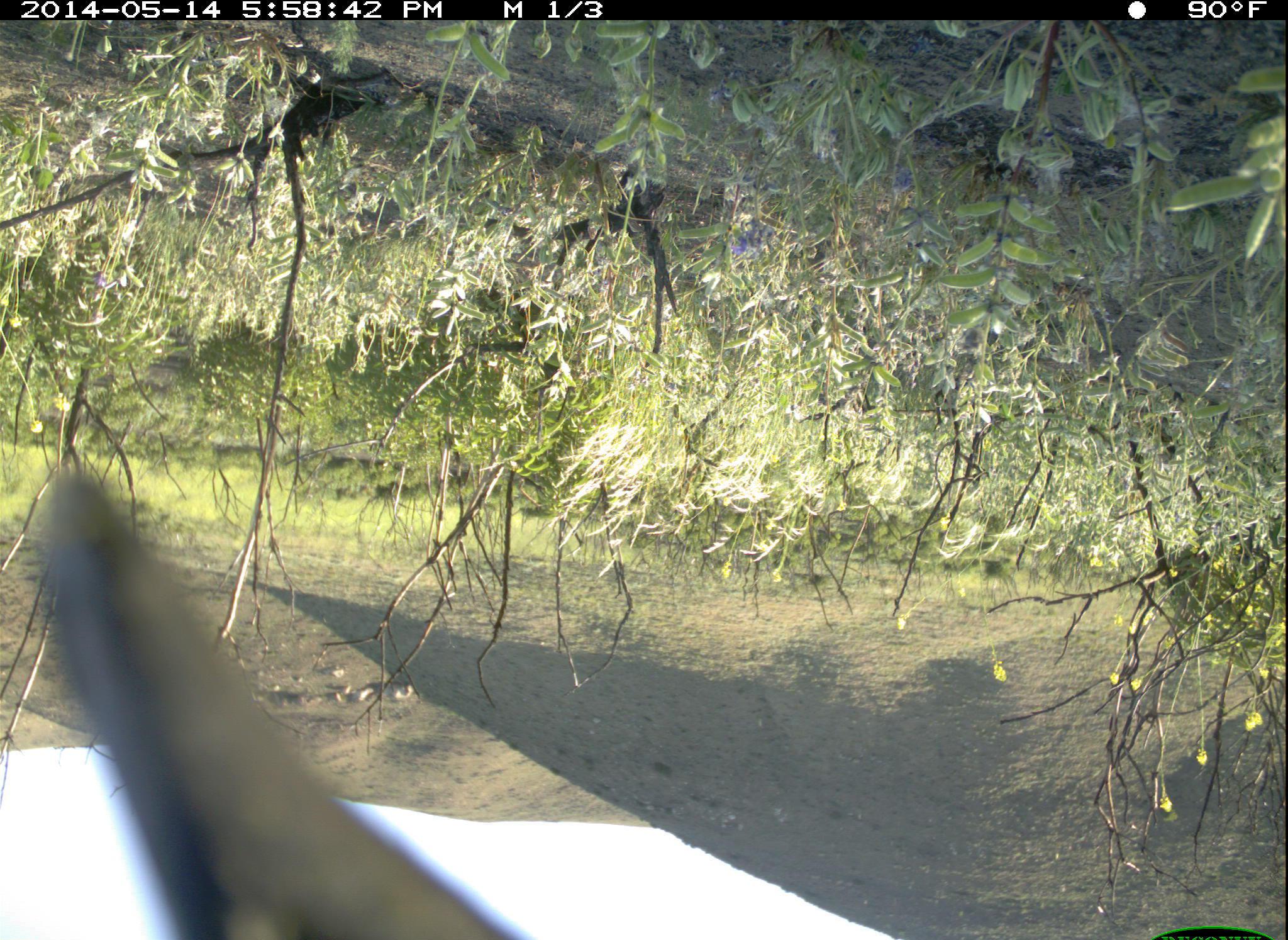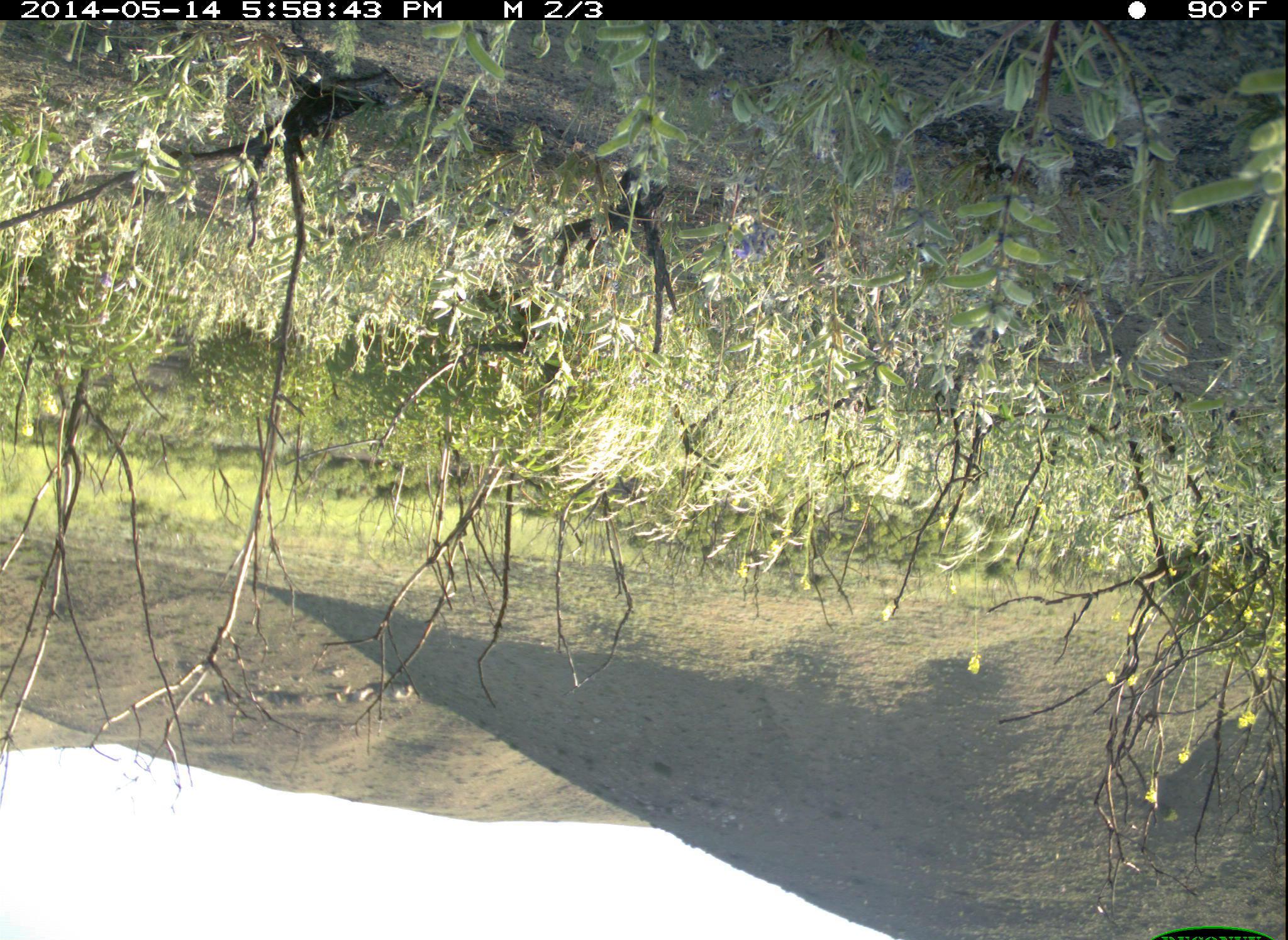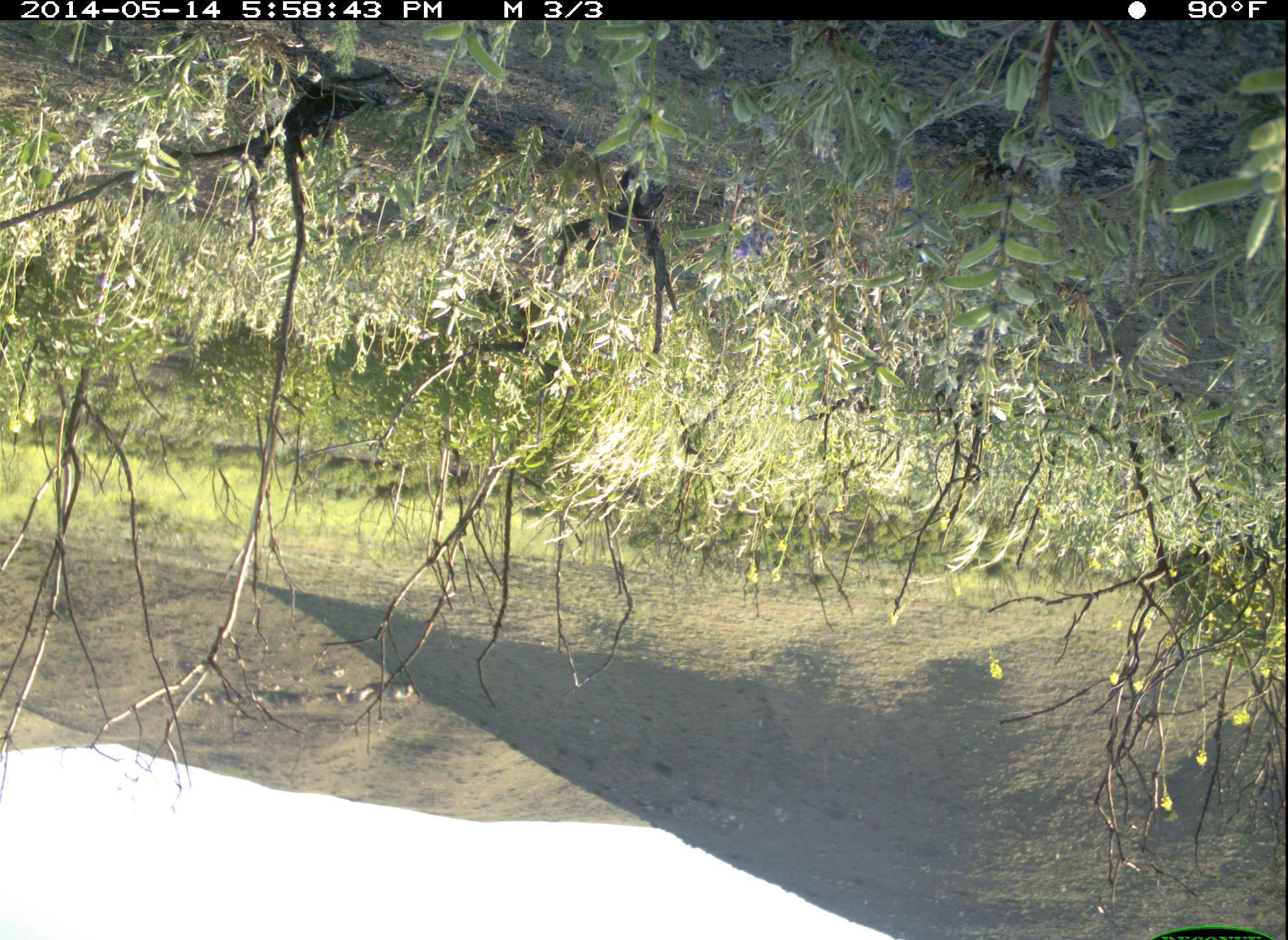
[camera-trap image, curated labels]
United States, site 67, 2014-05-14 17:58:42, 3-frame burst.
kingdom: Animalia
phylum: Chordata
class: Aves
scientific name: Aves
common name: bird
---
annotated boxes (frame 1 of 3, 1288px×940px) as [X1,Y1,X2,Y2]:
bird: [31,461,528,940]